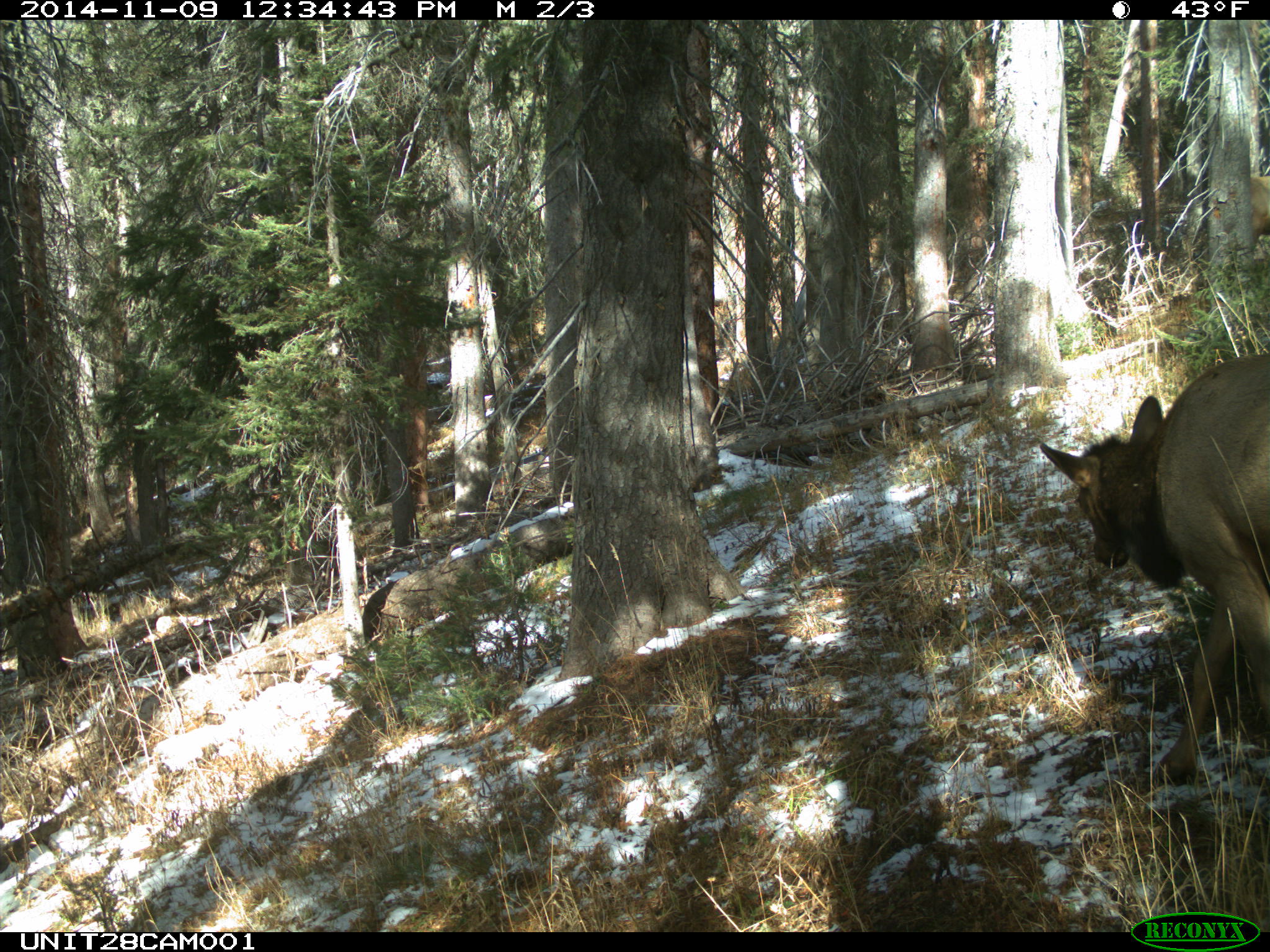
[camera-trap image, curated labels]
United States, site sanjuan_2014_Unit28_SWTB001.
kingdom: Animalia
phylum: Chordata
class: Mammalia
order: Artiodactyla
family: Cervidae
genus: Cervus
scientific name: Cervus elaphus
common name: red deer